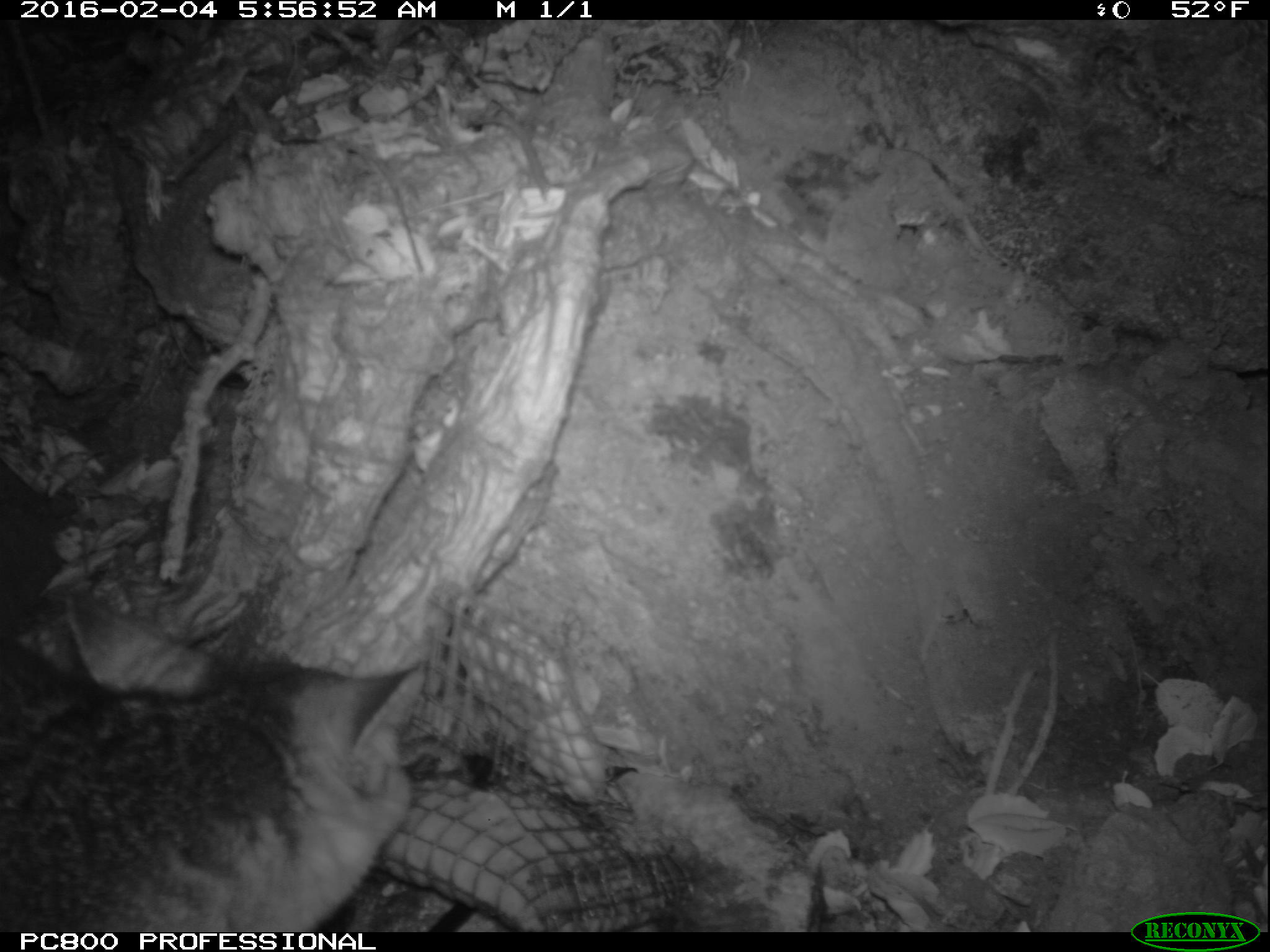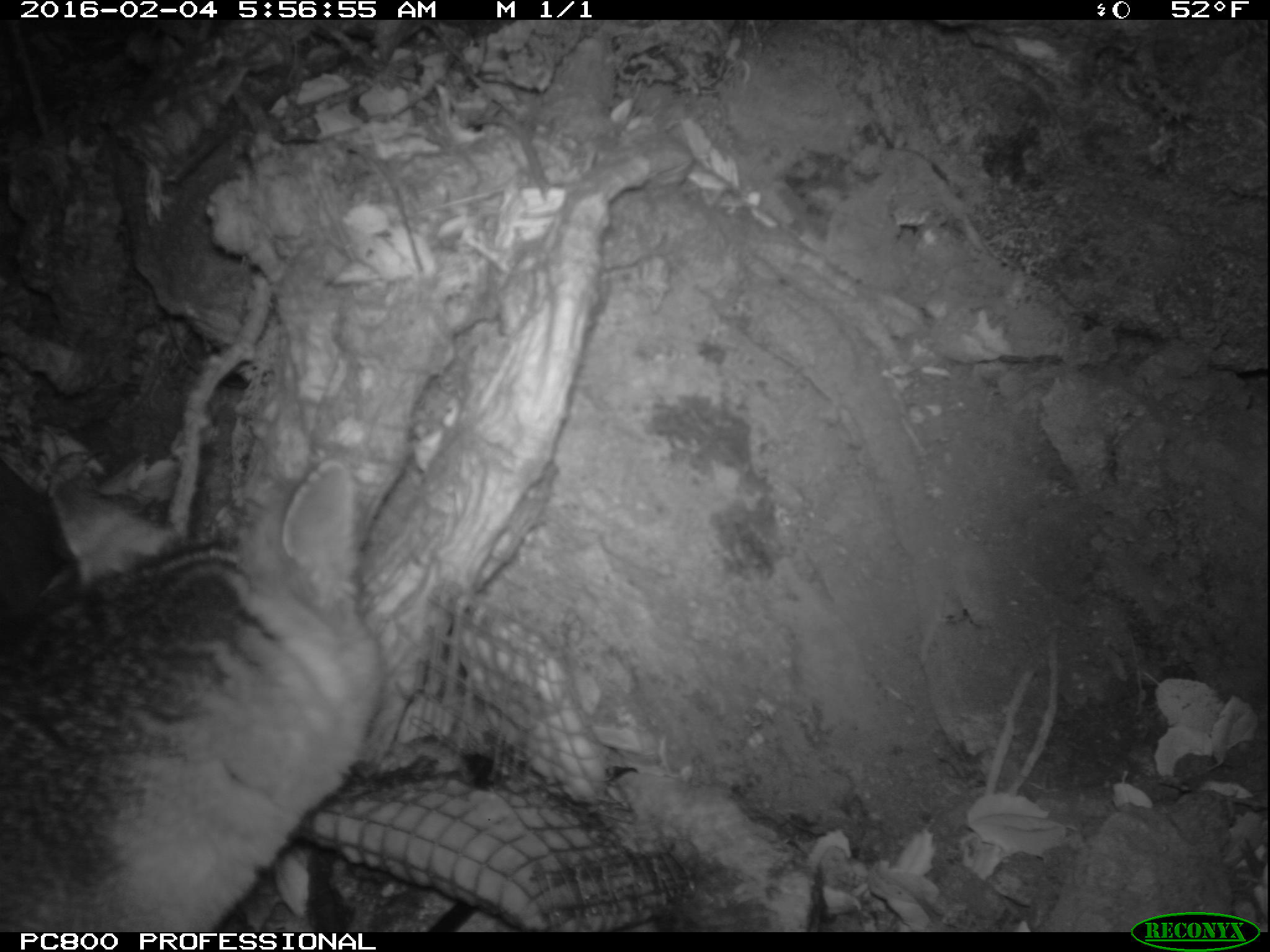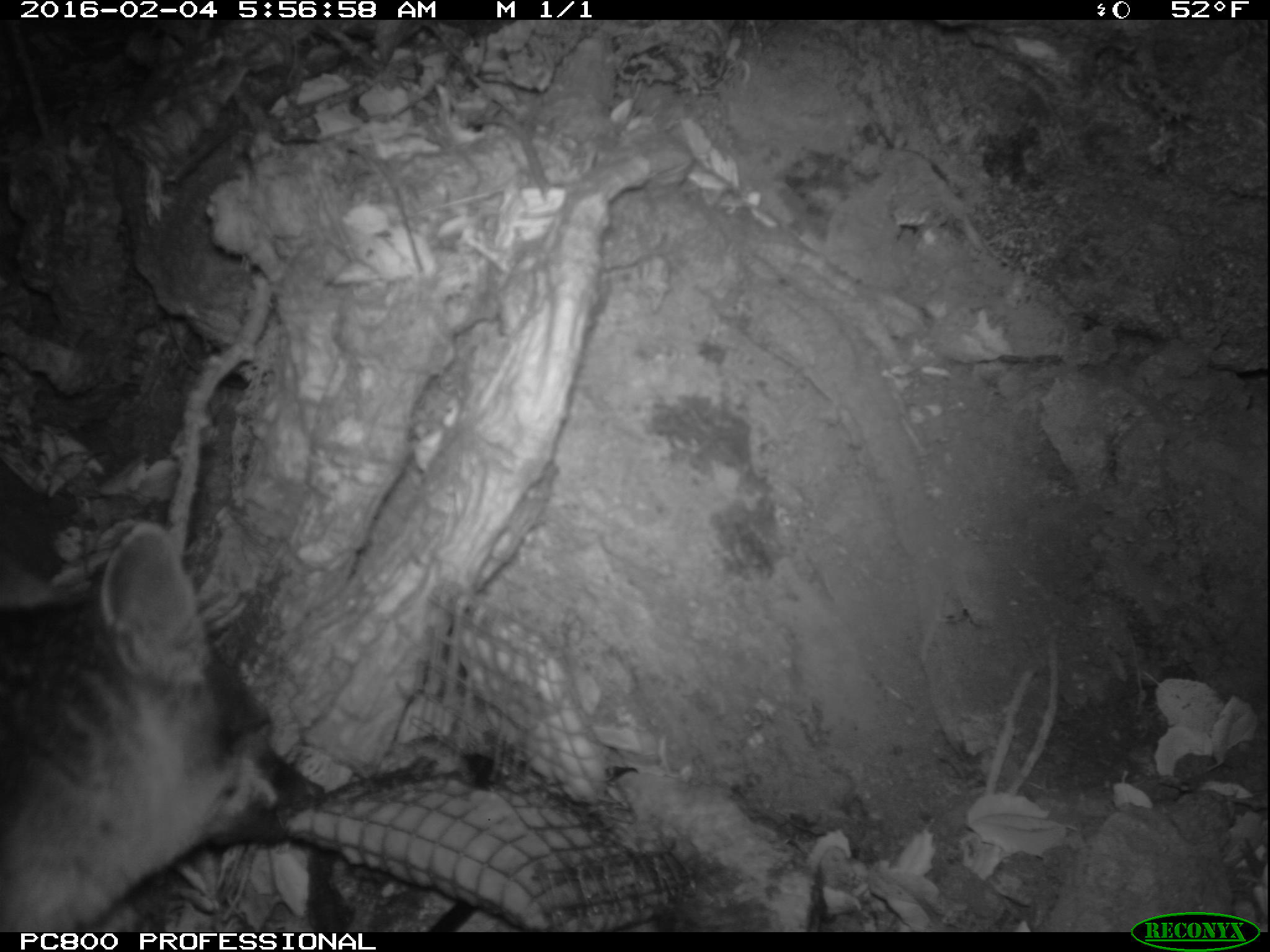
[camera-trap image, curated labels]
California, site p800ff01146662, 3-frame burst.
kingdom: Animalia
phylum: Chordata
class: Mammalia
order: Carnivora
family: Canidae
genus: Urocyon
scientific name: Urocyon littoralis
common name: island fox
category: fox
Fox (island fox) (Urocyon littoralis).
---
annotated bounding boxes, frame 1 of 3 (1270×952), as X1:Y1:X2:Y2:
fox: 0:588:430:933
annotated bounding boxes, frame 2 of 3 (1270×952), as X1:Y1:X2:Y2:
fox: 0:456:381:932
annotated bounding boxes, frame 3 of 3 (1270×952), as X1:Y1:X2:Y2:
fox: 0:520:324:932